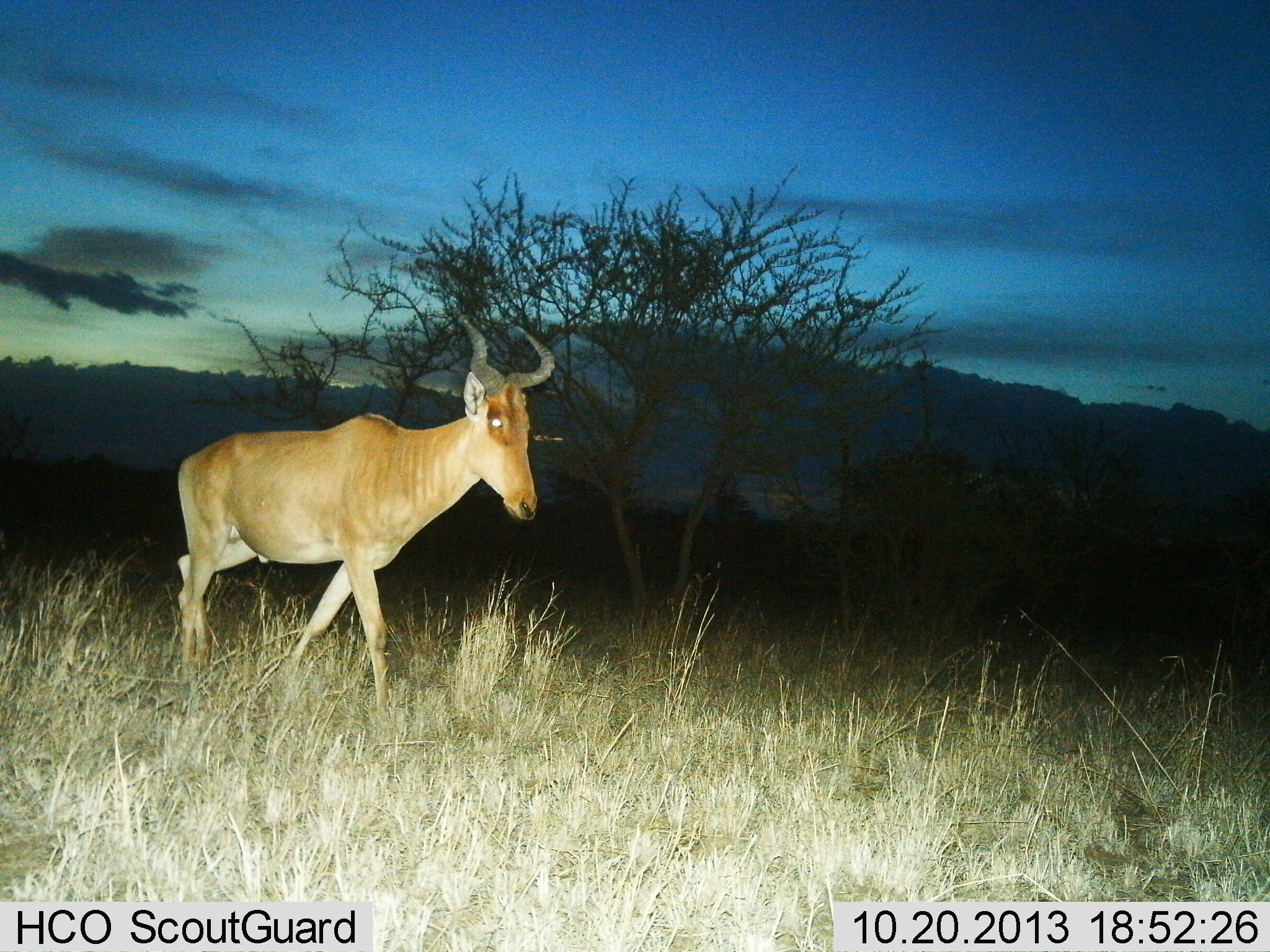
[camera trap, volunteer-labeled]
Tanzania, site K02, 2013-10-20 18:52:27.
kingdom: Animalia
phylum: Chordata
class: Mammalia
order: Artiodactyla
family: Bovidae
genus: Alcelaphus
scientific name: Alcelaphus buselaphus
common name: hartebeest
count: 1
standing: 10%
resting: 0%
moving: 93%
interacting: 0%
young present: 0%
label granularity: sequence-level